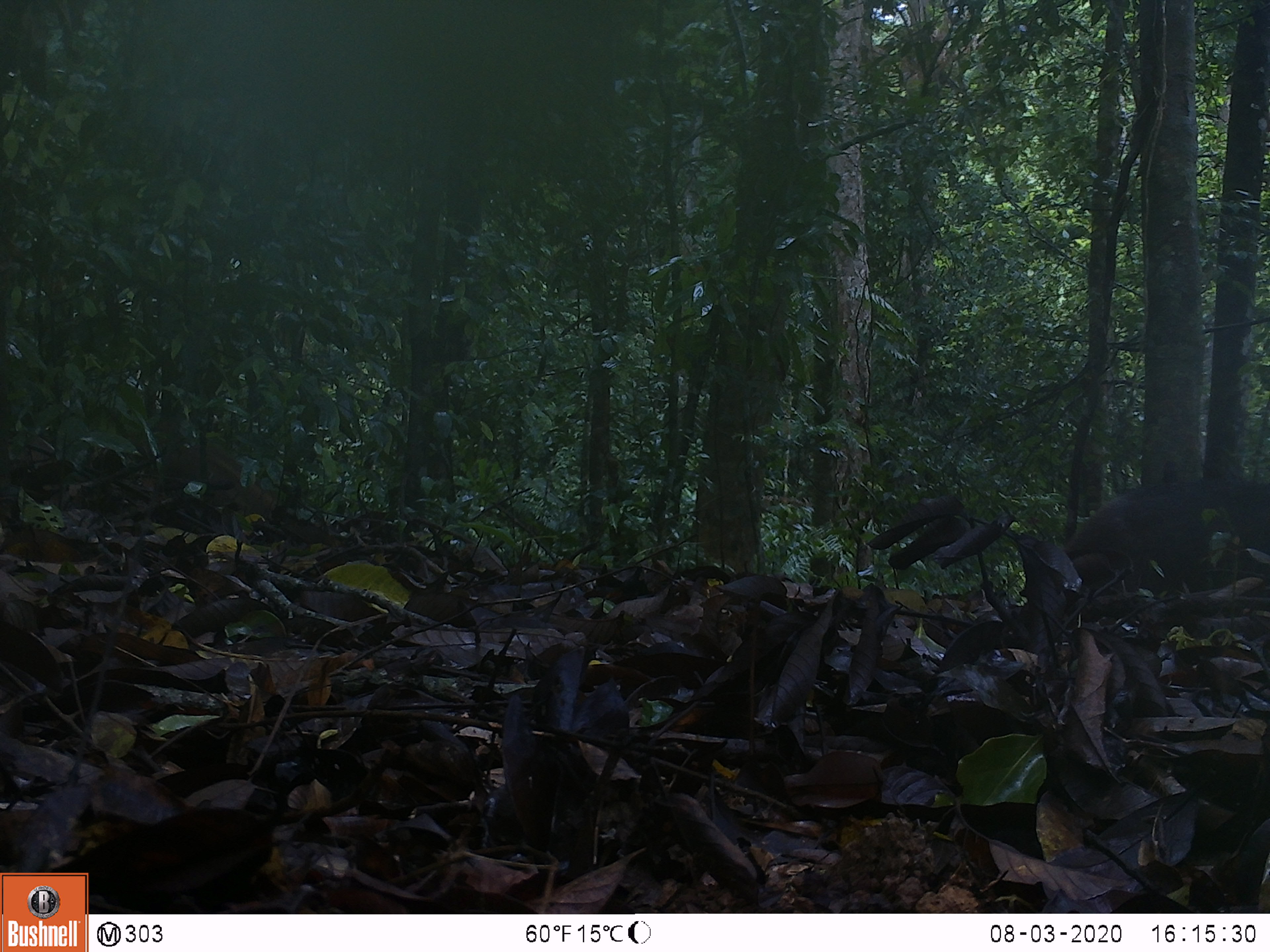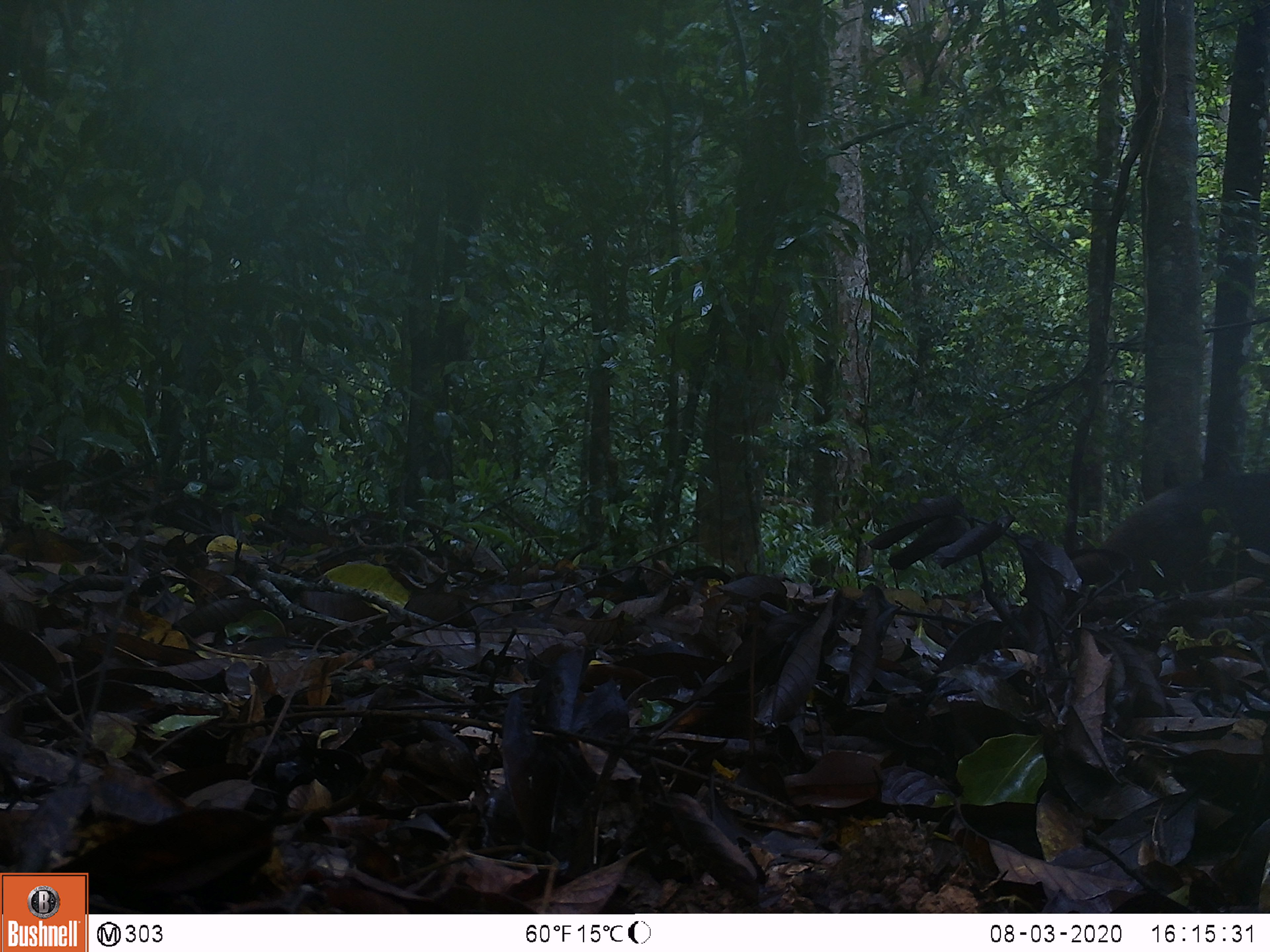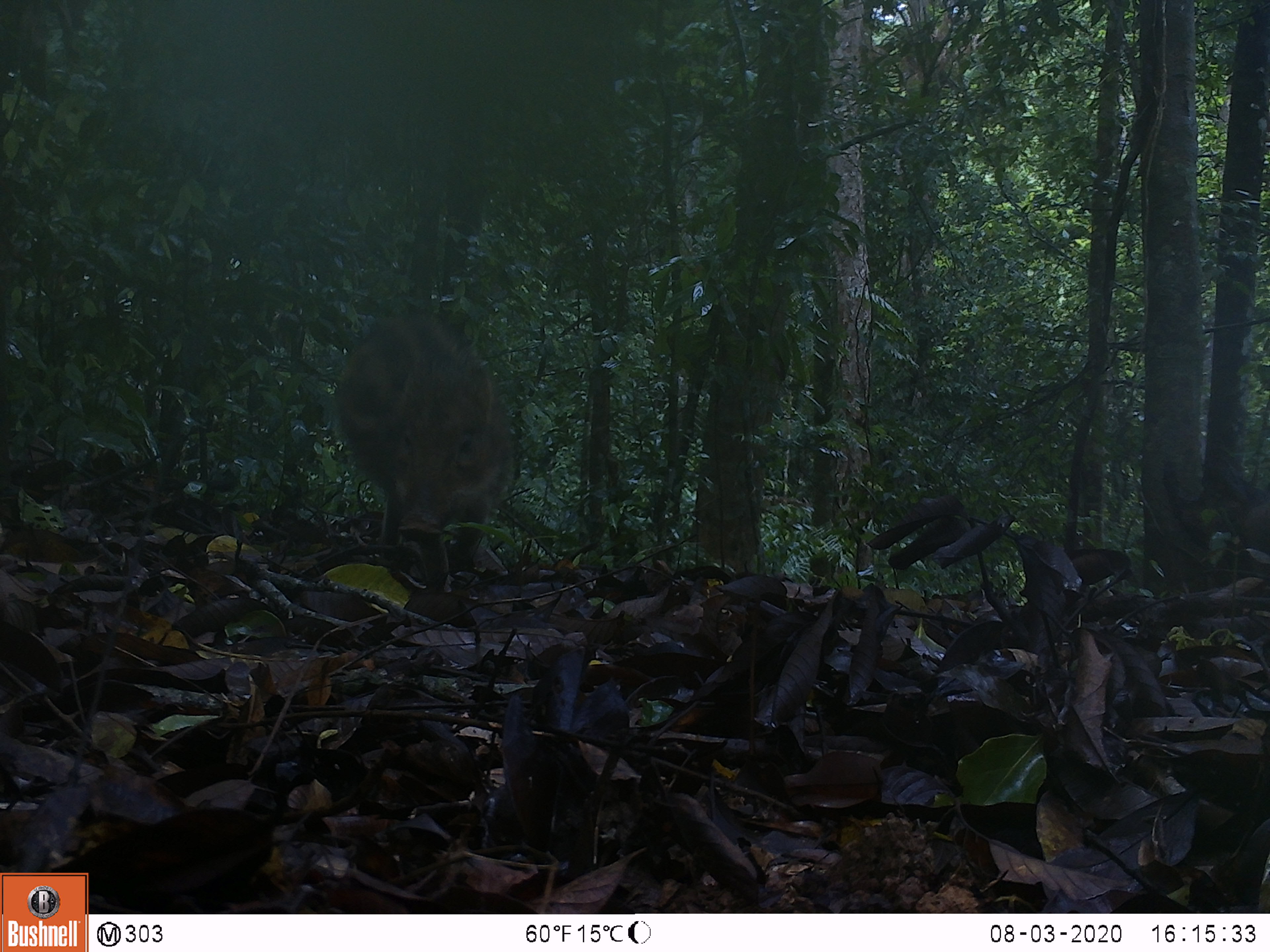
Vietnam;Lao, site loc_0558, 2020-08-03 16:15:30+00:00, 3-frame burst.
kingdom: Animalia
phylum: Chordata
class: Mammalia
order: Artiodactyla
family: Suidae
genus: Sus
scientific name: Sus scrofa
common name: eurasian wild pig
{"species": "eurasian wild pig (Sus scrofa)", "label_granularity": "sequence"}